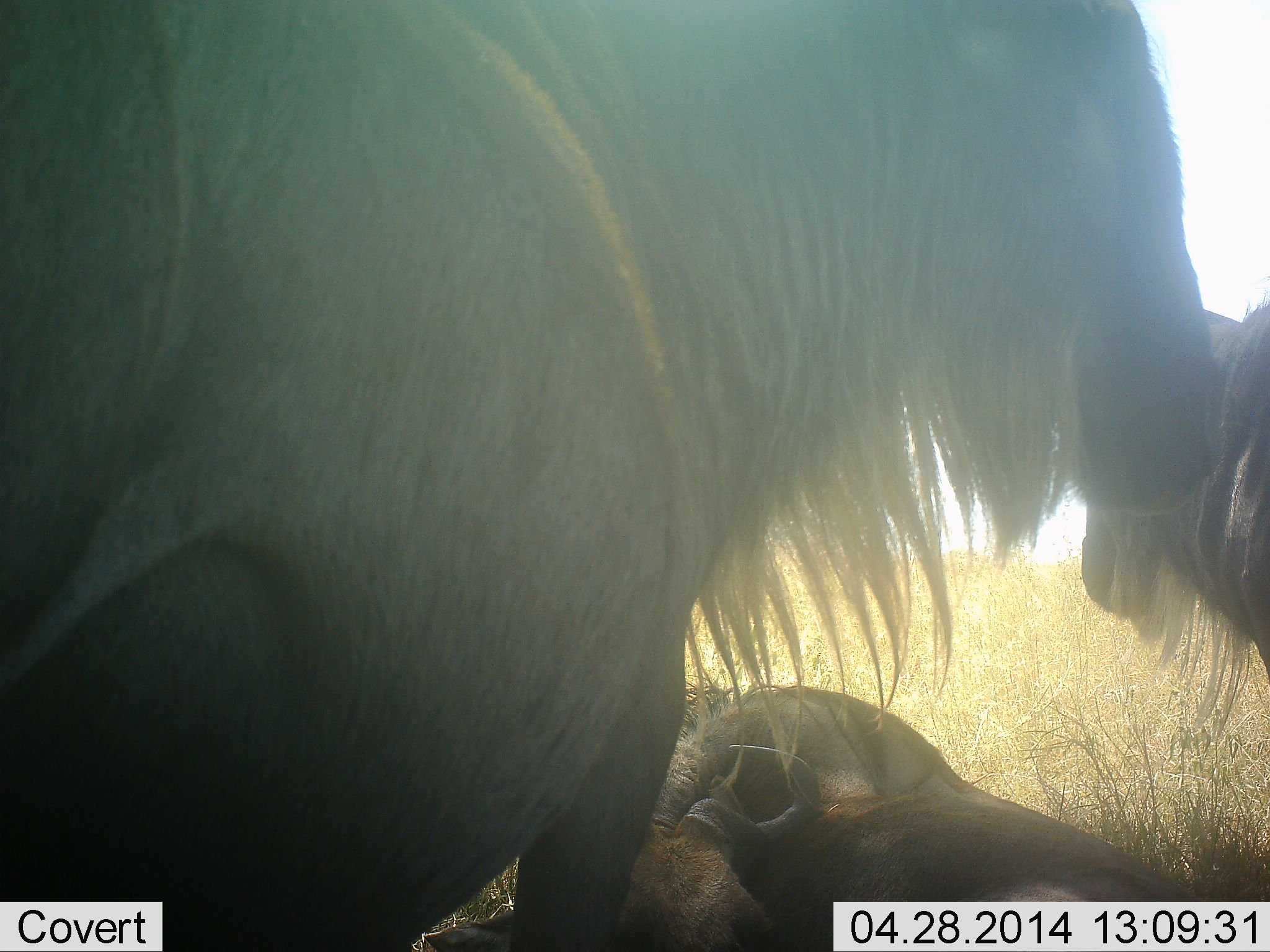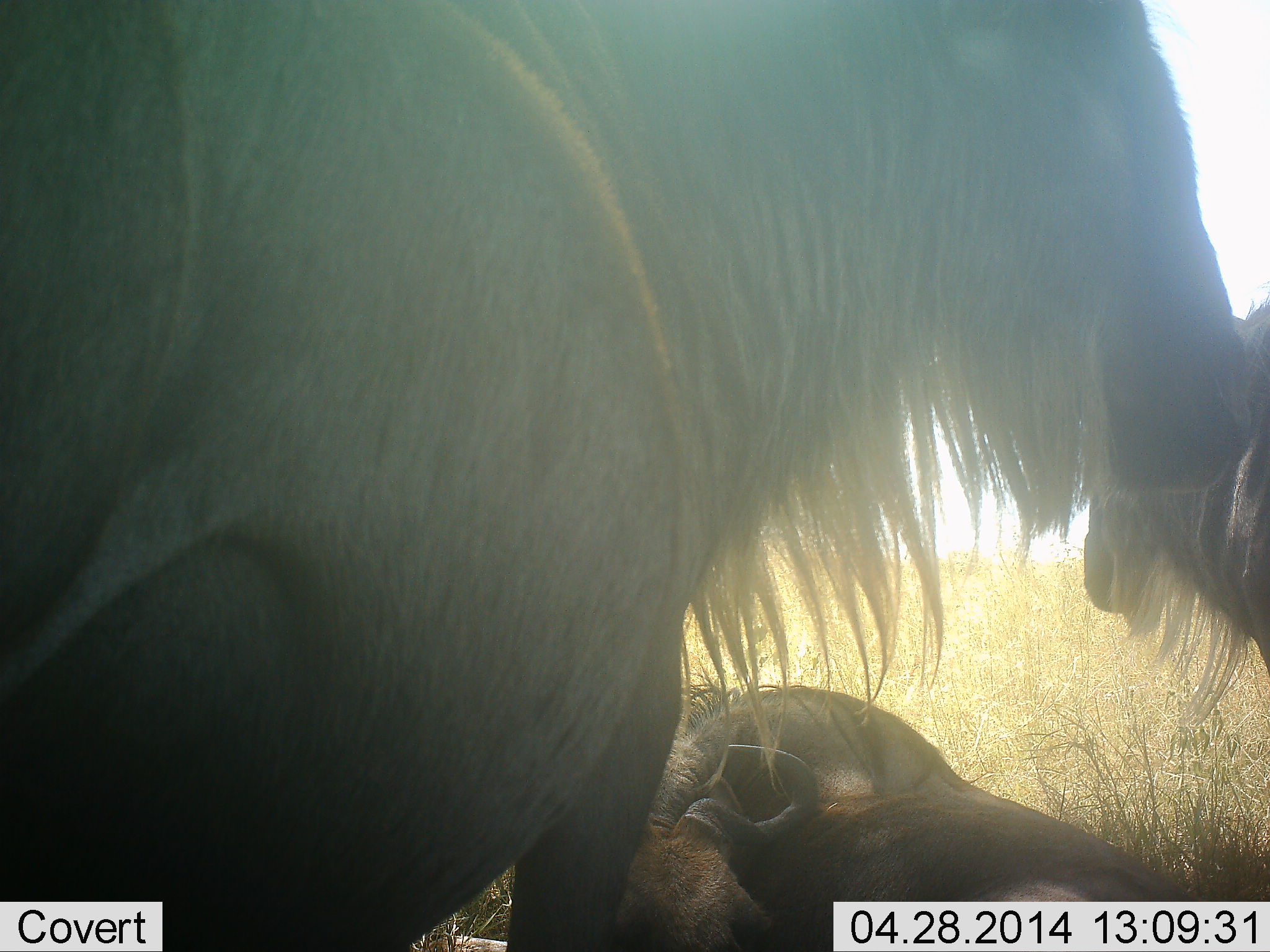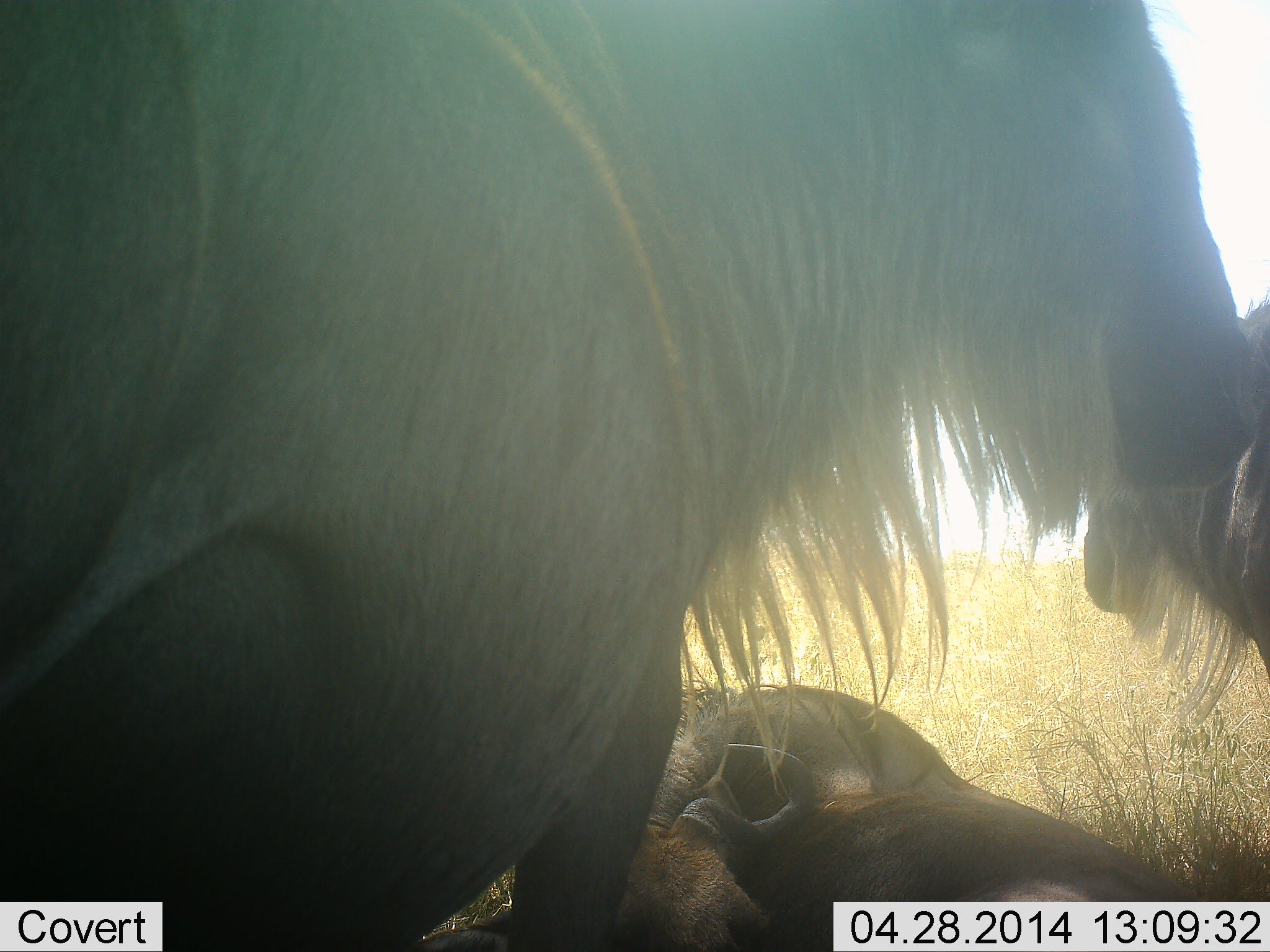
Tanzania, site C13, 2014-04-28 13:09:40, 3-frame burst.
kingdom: Animalia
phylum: Chordata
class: Mammalia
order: Artiodactyla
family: Bovidae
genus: Connochaetes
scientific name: Connochaetes taurinus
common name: blue wildebeest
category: wildebeest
Wildebeest (blue wildebeest) (Connochaetes taurinus), count 3. Behavior (volunteer vote fractions): standing 90%, resting 100%, moving 0%, interacting 10%. Young present (vote fraction): 0%. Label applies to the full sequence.